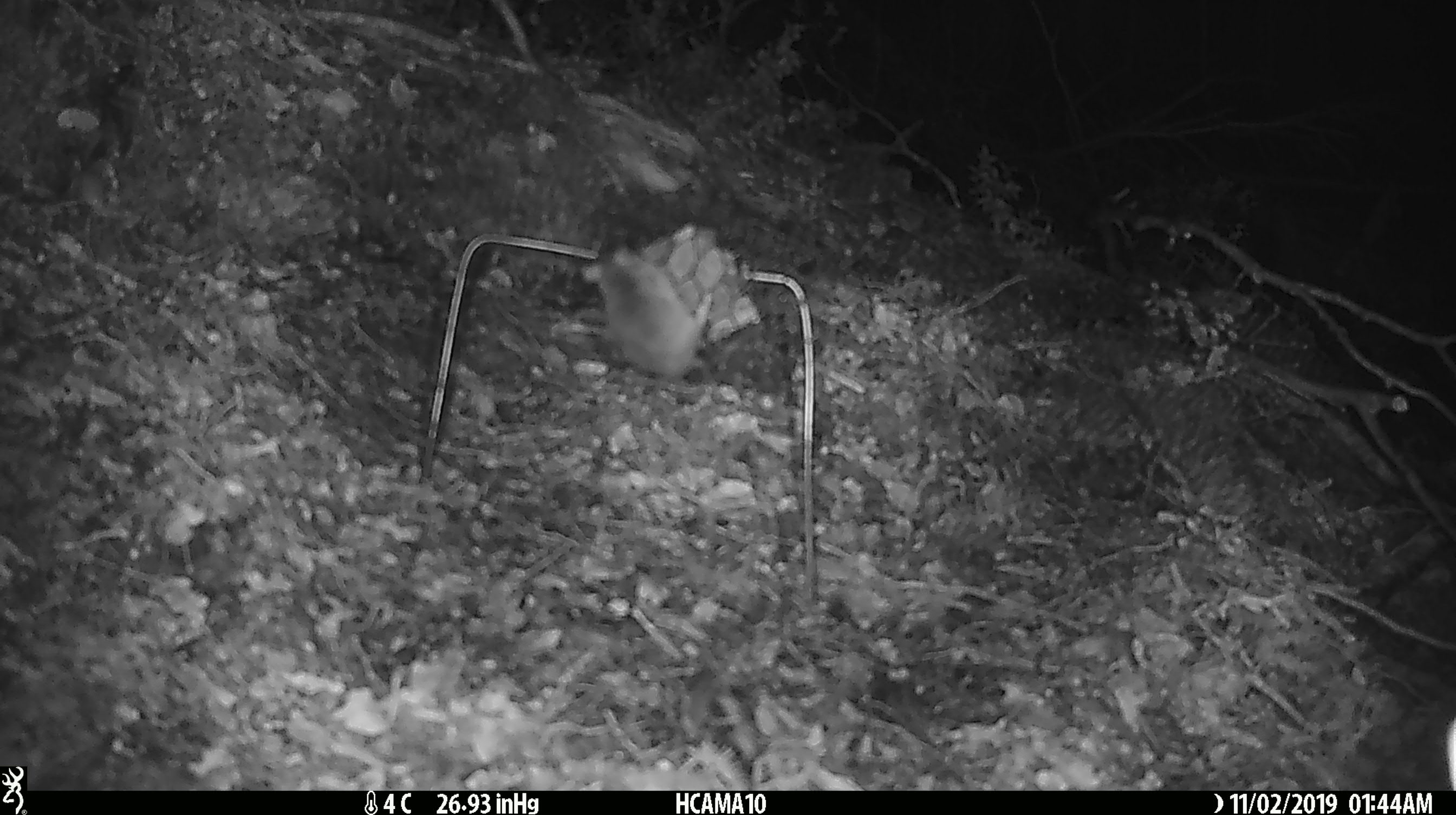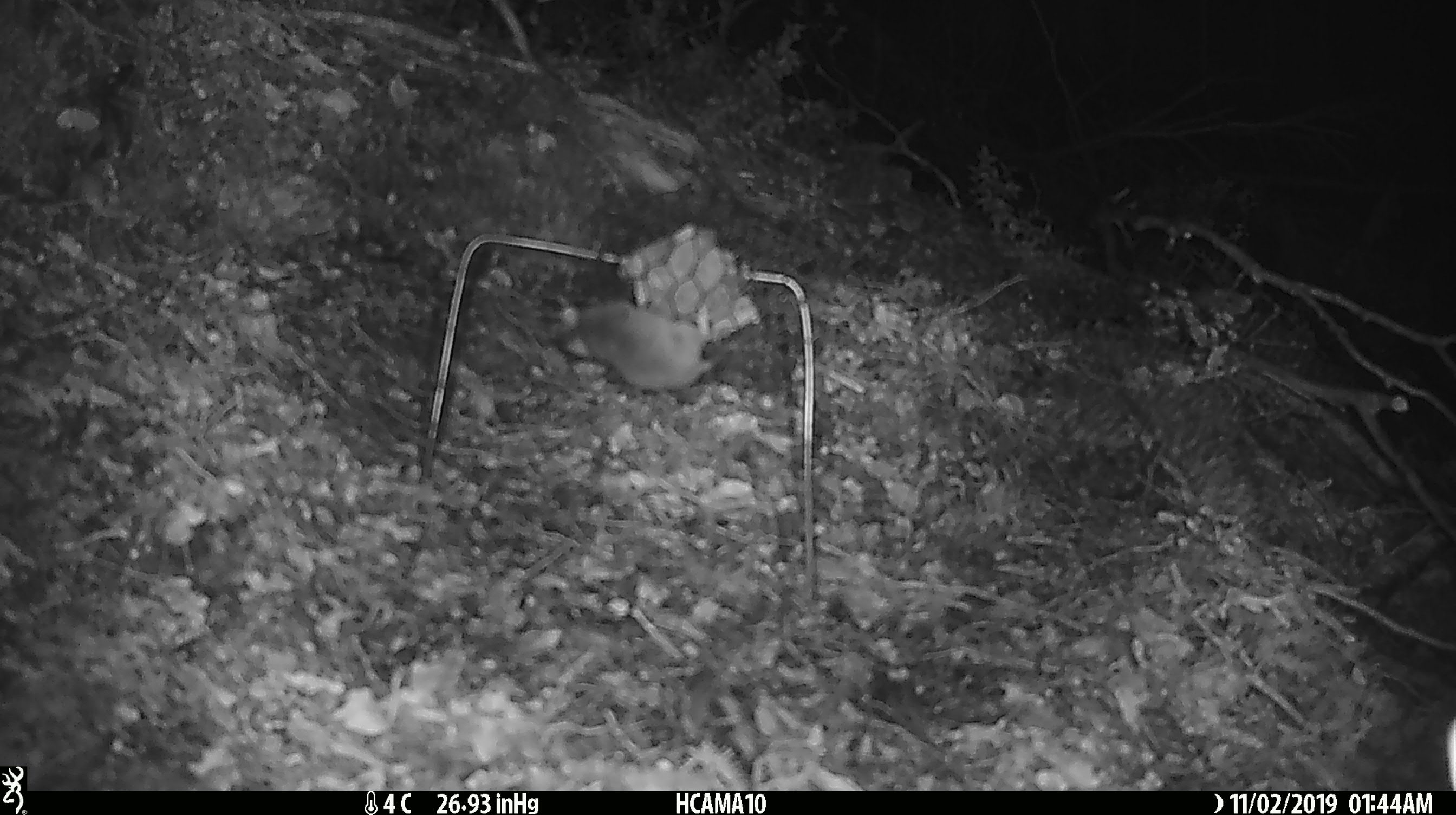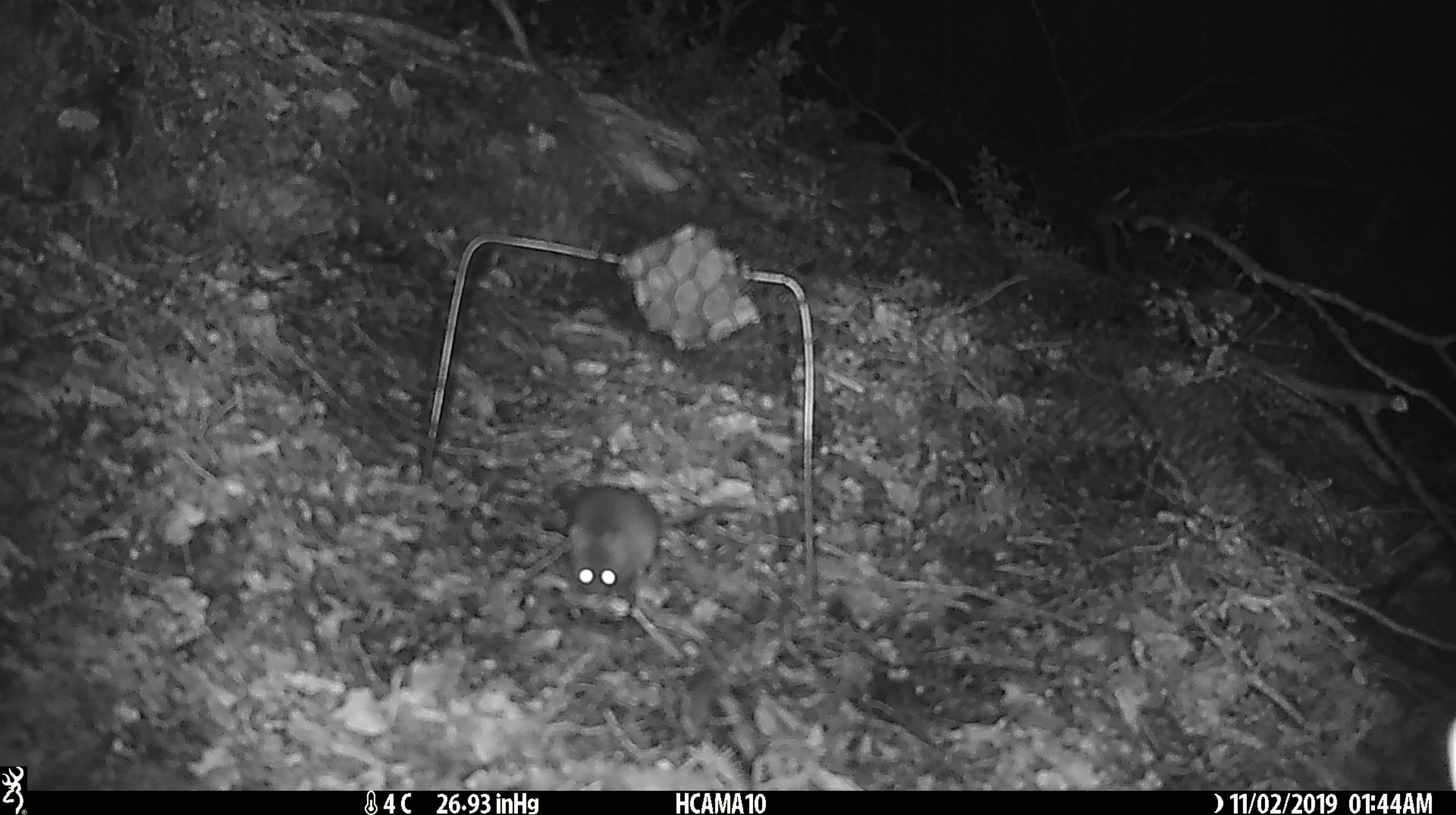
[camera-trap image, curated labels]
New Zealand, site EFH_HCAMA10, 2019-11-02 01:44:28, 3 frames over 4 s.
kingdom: Animalia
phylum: Chordata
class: Mammalia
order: Rodentia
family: Muridae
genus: Mus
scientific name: Mus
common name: mouse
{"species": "mouse (Mus)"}